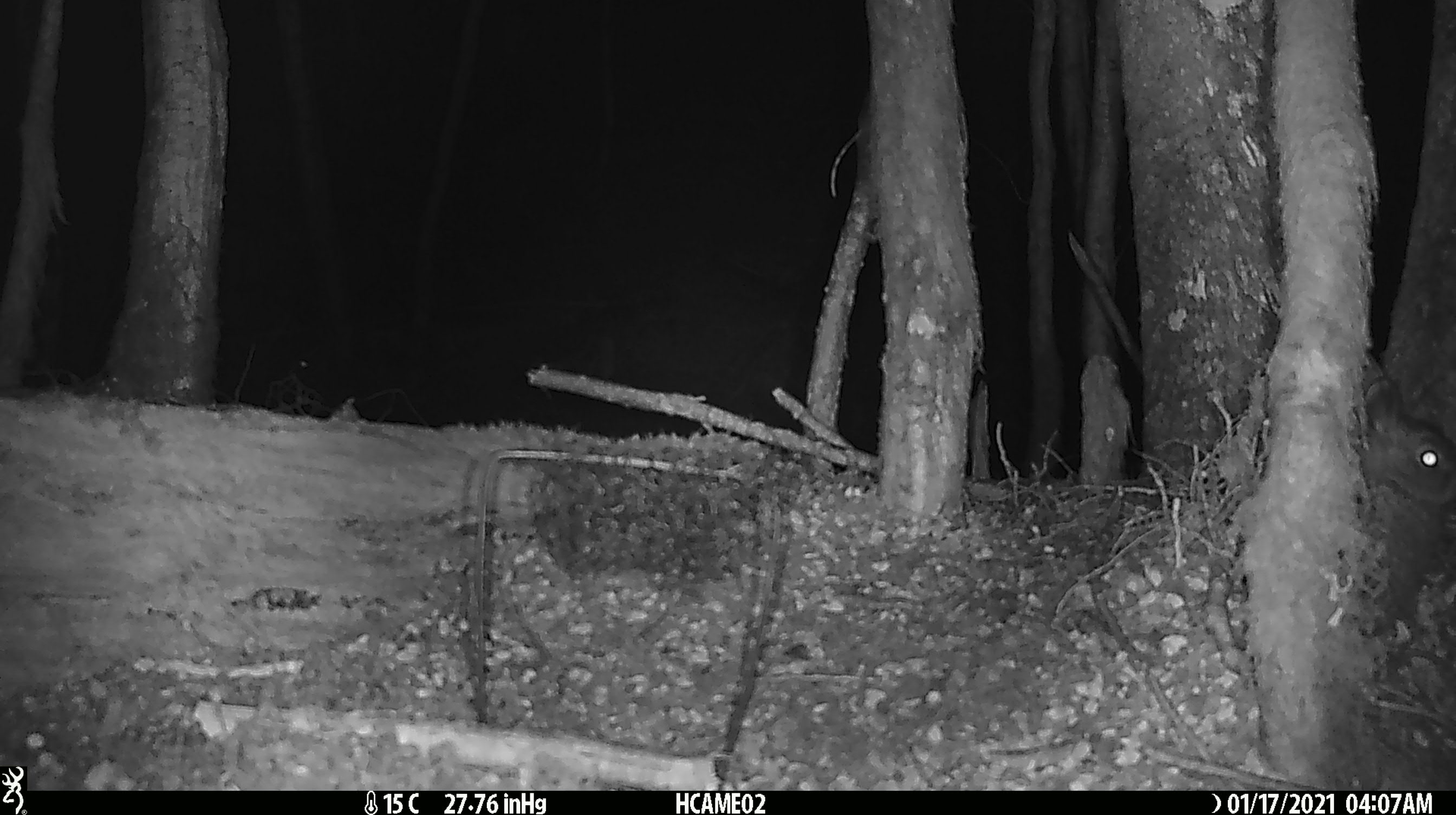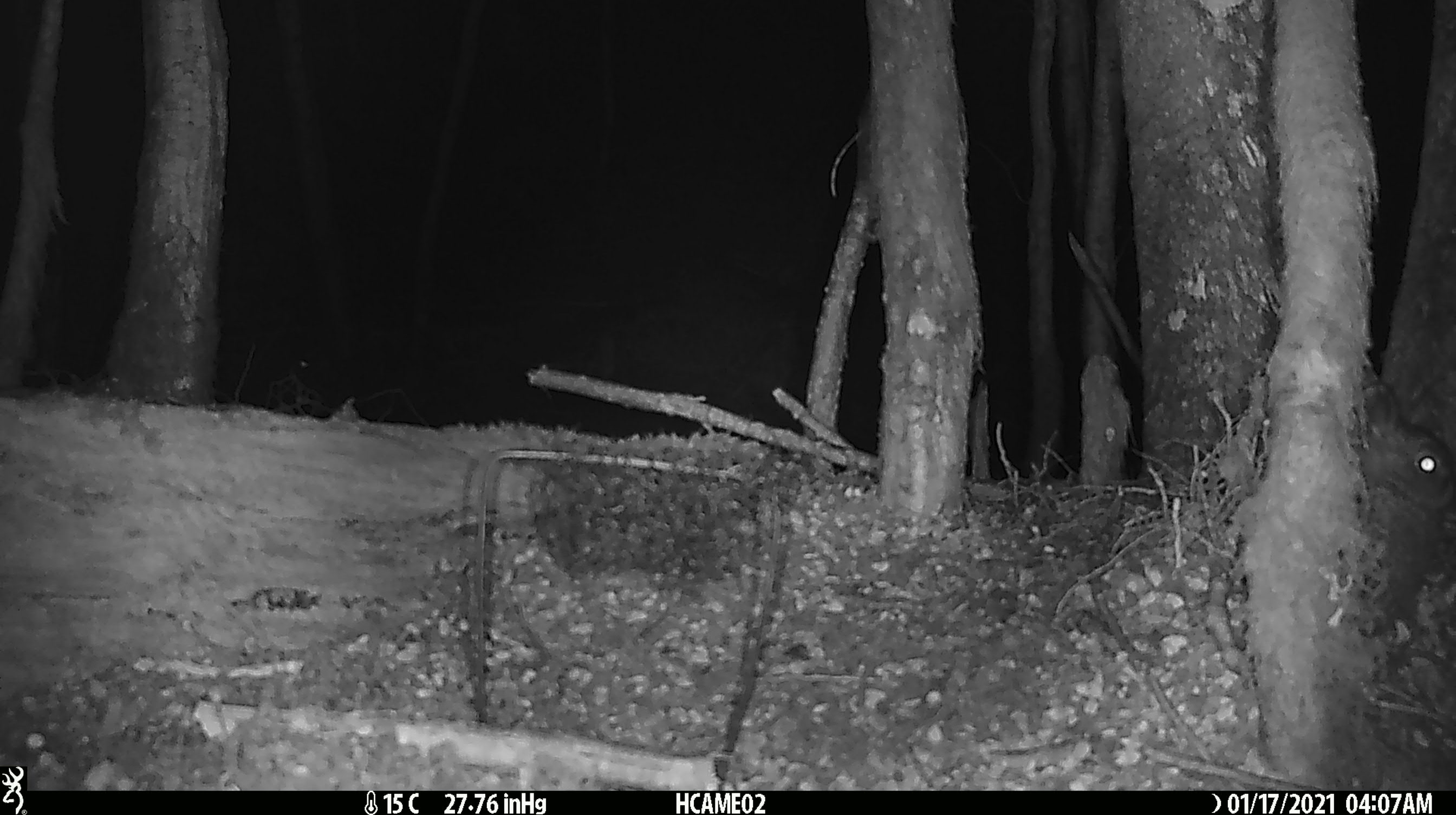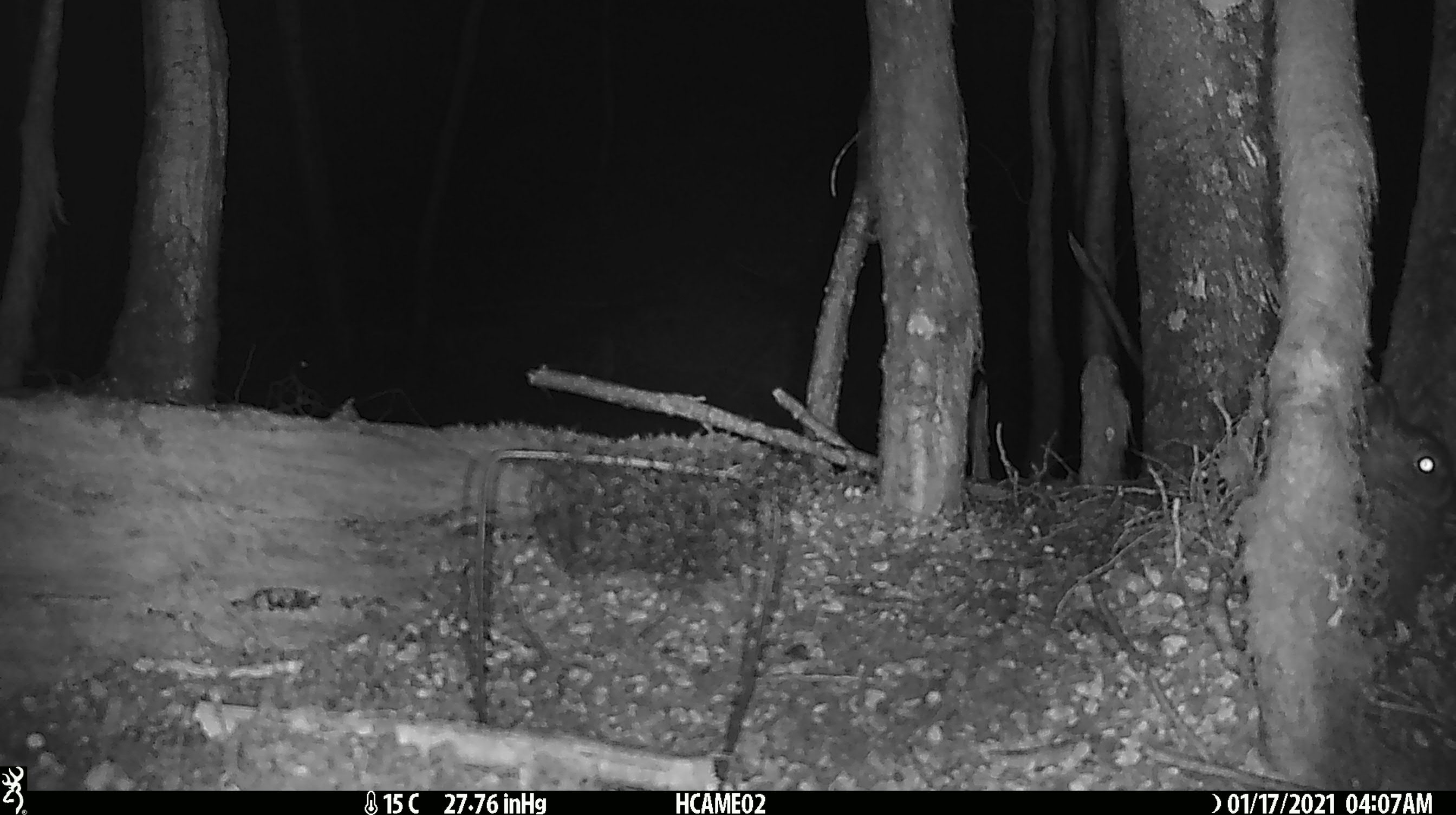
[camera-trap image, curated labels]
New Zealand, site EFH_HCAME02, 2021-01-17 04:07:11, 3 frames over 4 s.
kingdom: Animalia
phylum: Chordata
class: Mammalia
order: Lagomorpha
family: Leporidae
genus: Oryctolagus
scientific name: Oryctolagus cuniculus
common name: european rabbit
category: rabbit